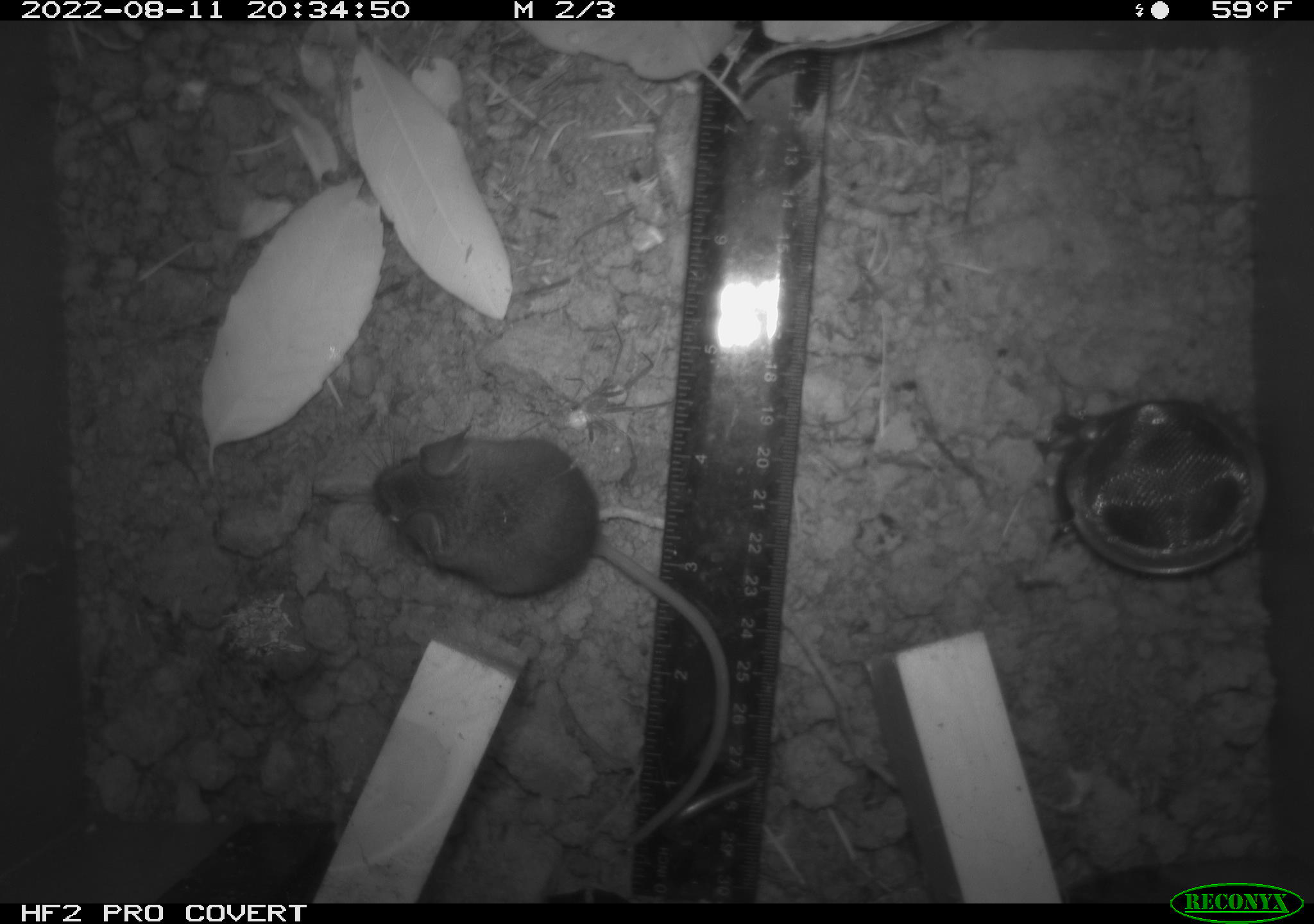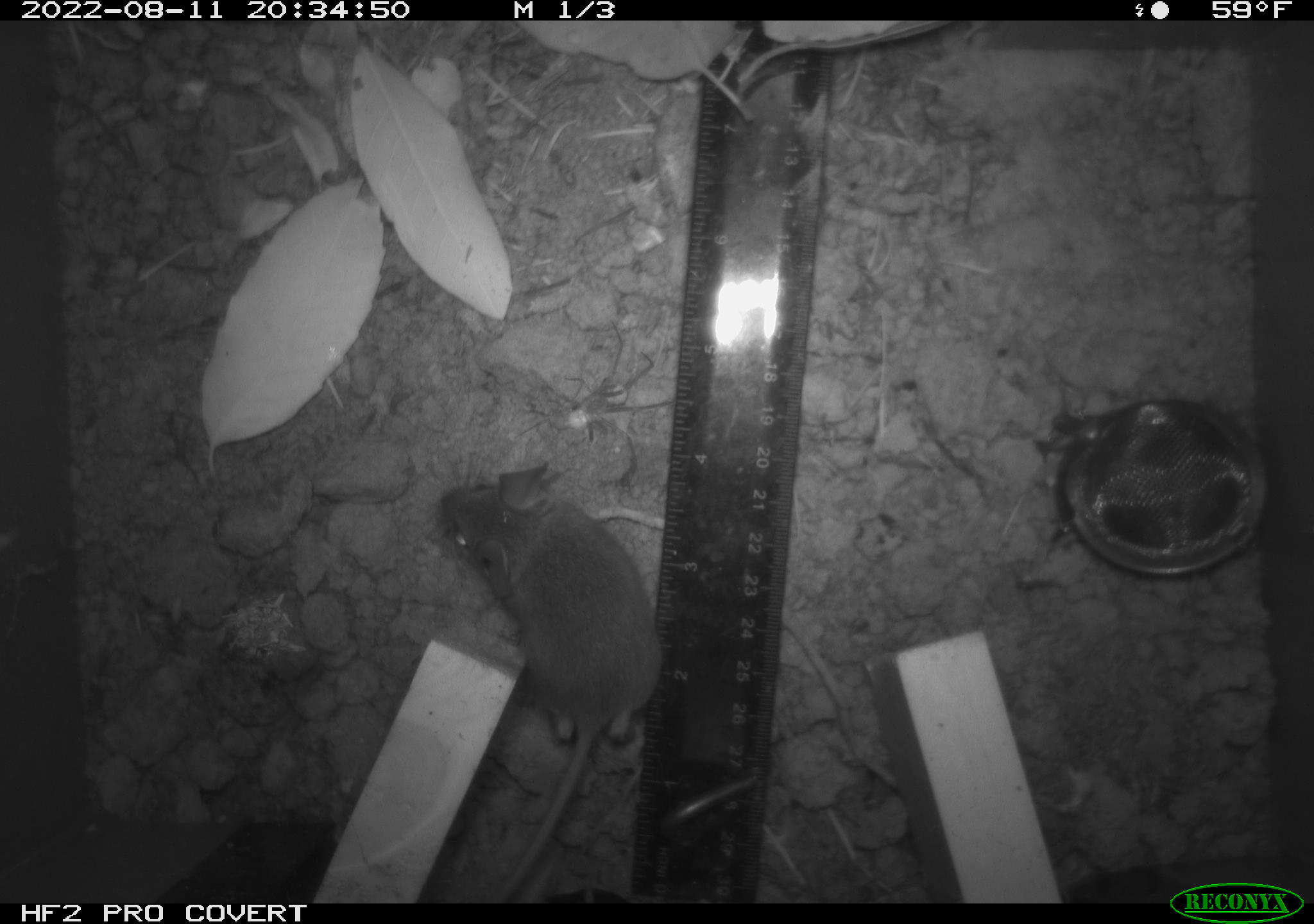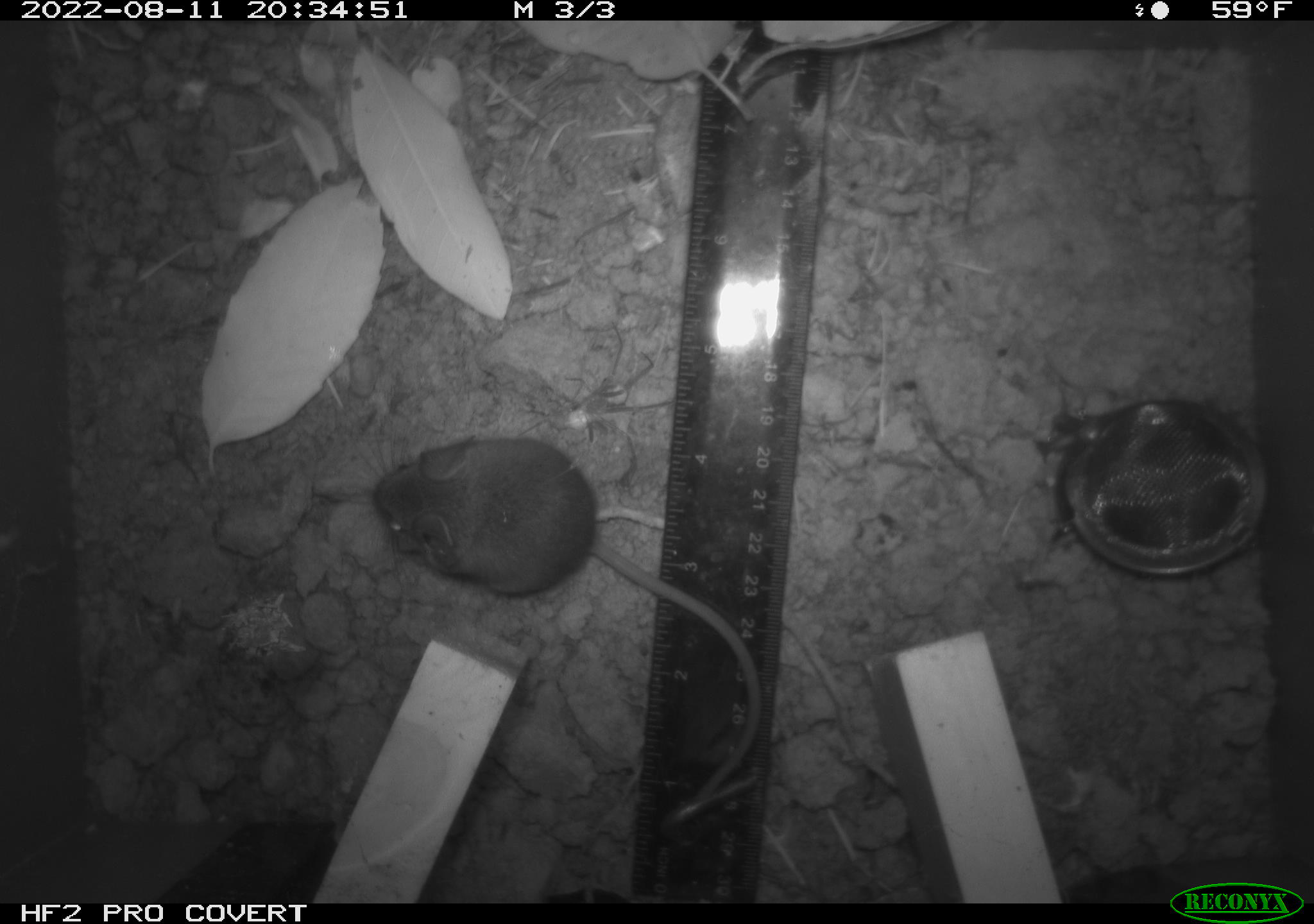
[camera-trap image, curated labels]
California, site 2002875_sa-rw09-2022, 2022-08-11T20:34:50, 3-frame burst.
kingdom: Animalia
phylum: Chordata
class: Mammalia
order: Rodentia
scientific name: Rodentia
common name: rodent